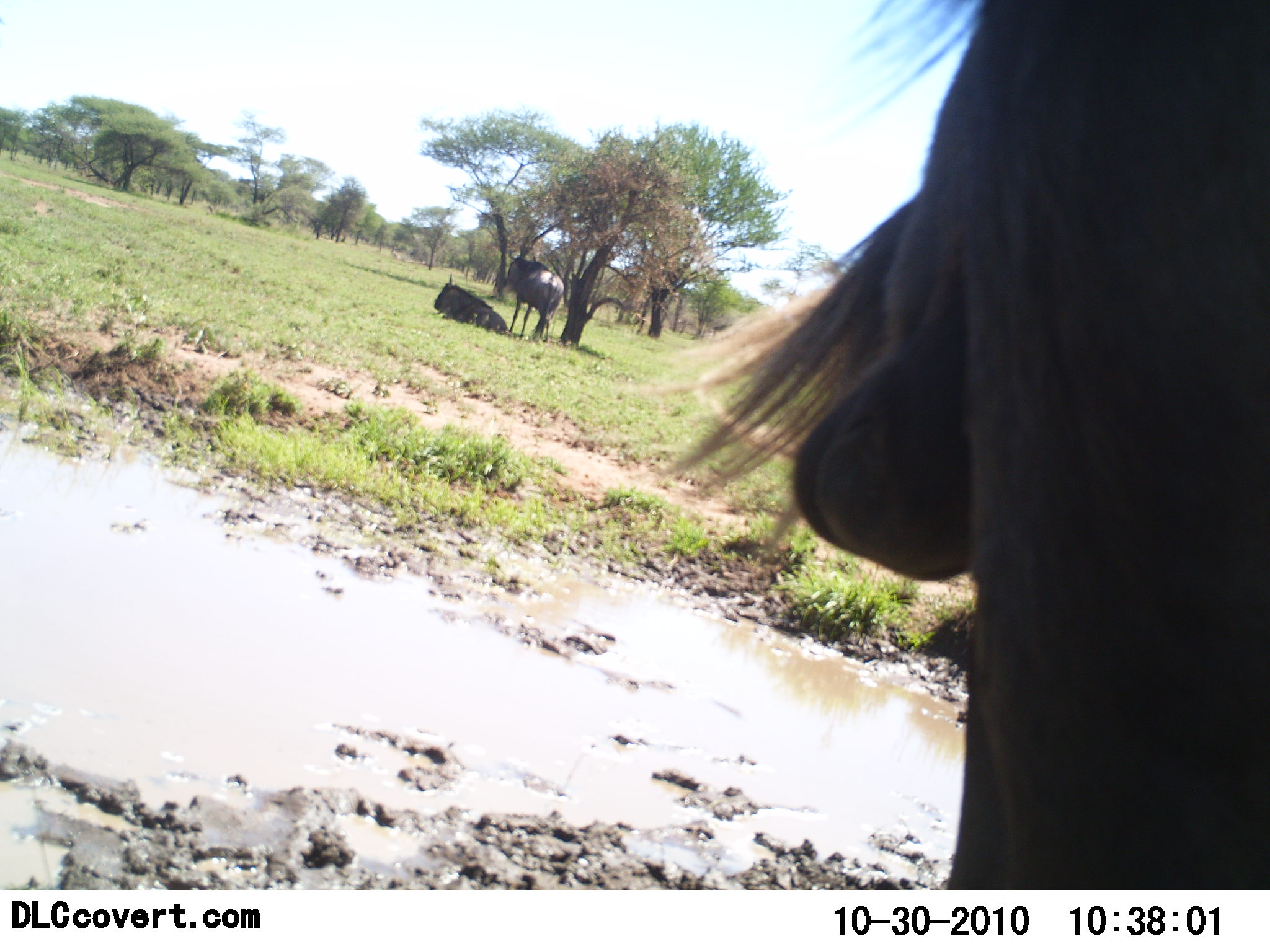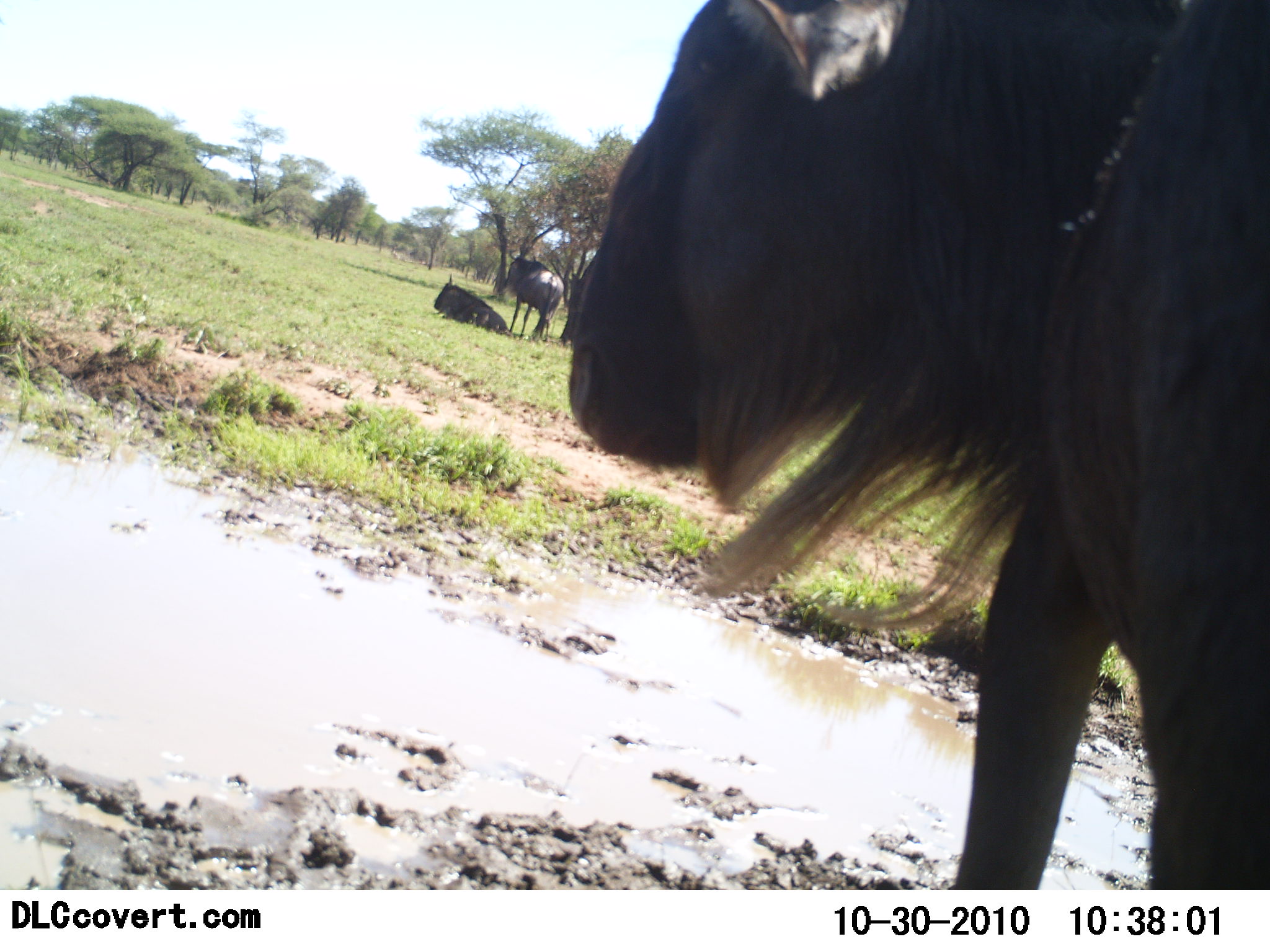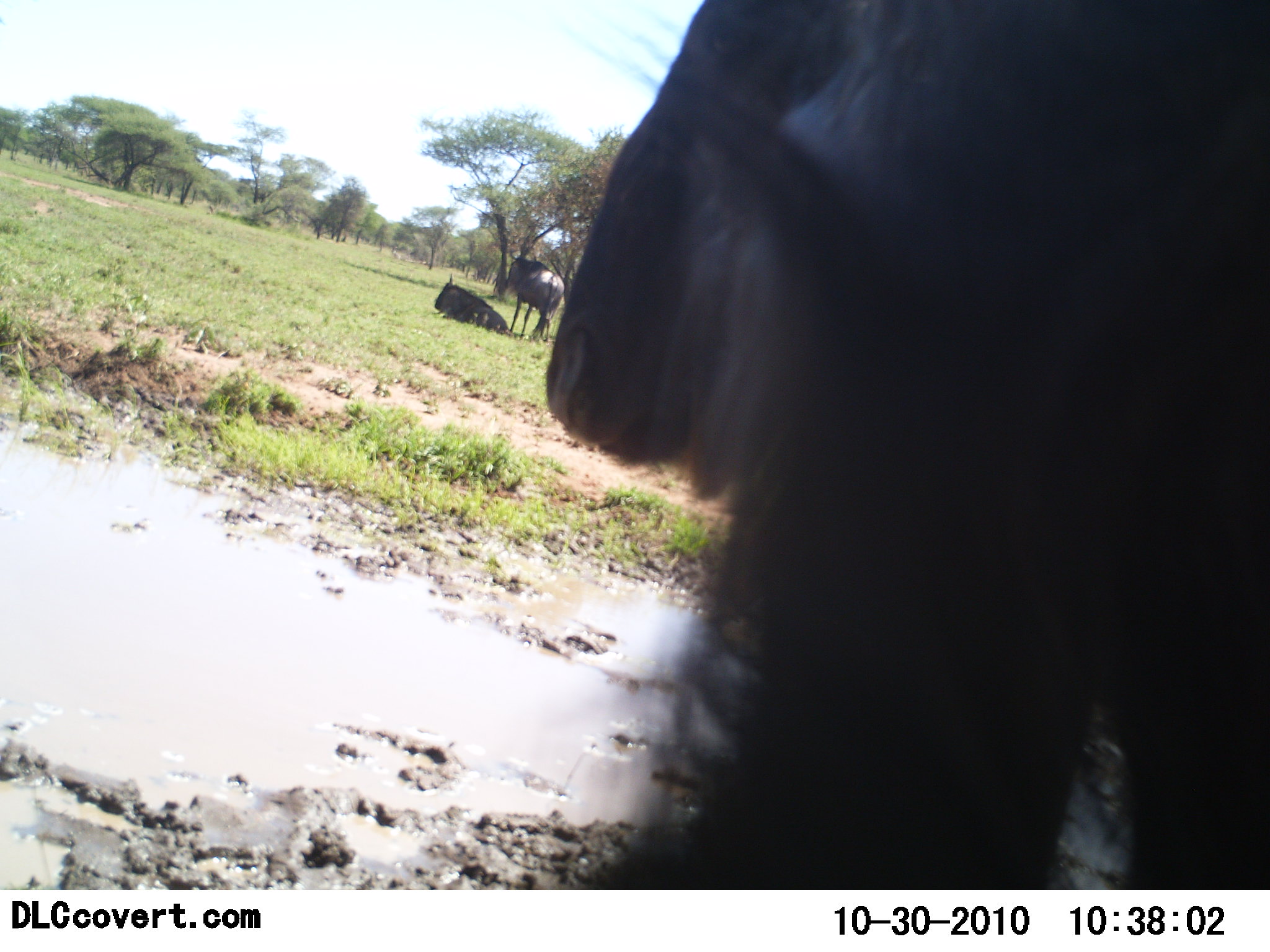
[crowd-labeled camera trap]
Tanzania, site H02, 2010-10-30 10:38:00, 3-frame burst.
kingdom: Animalia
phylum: Chordata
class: Mammalia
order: Artiodactyla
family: Bovidae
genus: Connochaetes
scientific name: Connochaetes taurinus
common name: blue wildebeest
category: wildebeest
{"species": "wildebeest (blue wildebeest) (Connochaetes taurinus)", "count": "3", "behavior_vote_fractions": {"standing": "71%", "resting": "93%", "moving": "36%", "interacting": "0%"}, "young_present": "0%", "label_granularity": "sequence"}